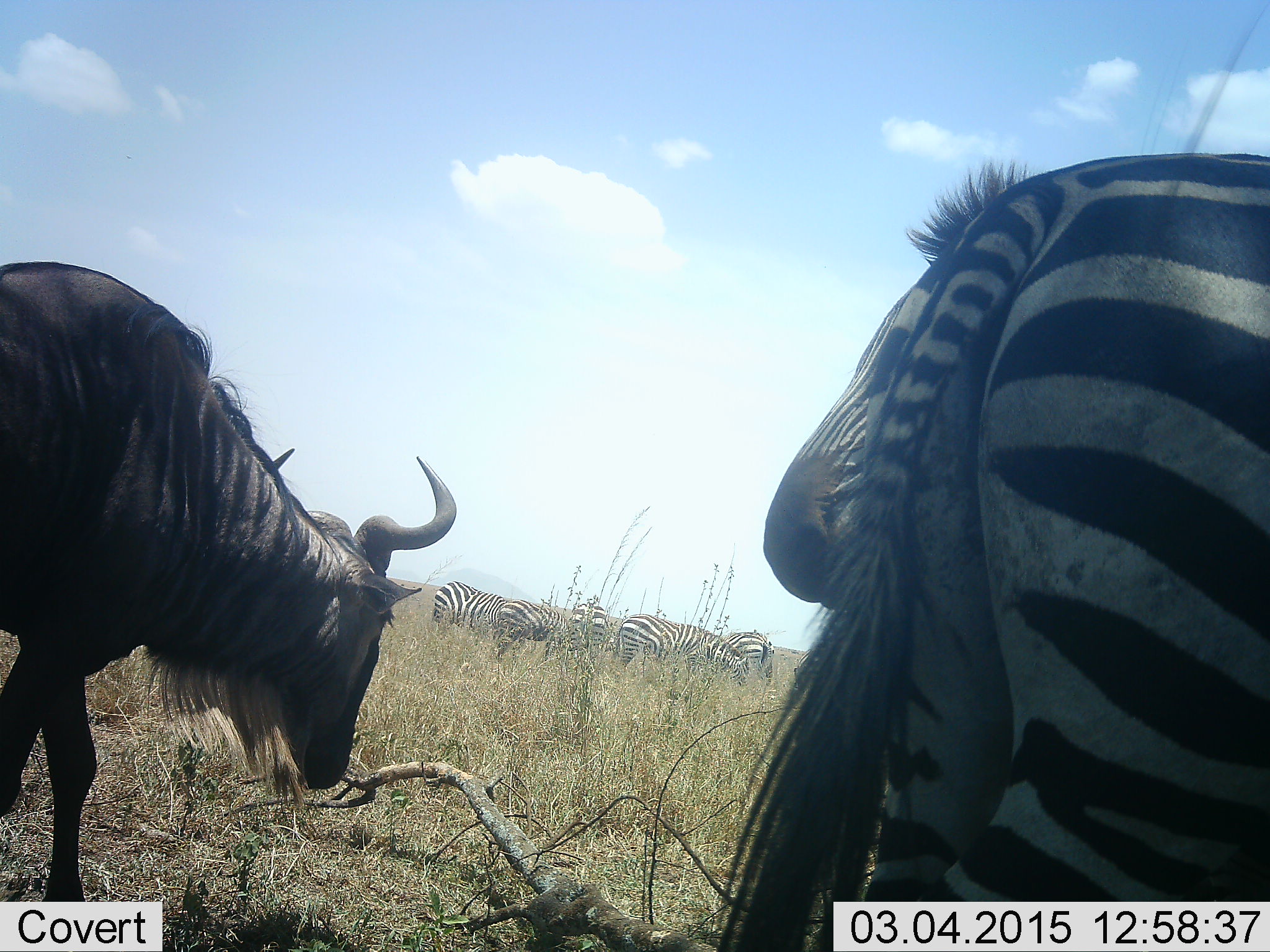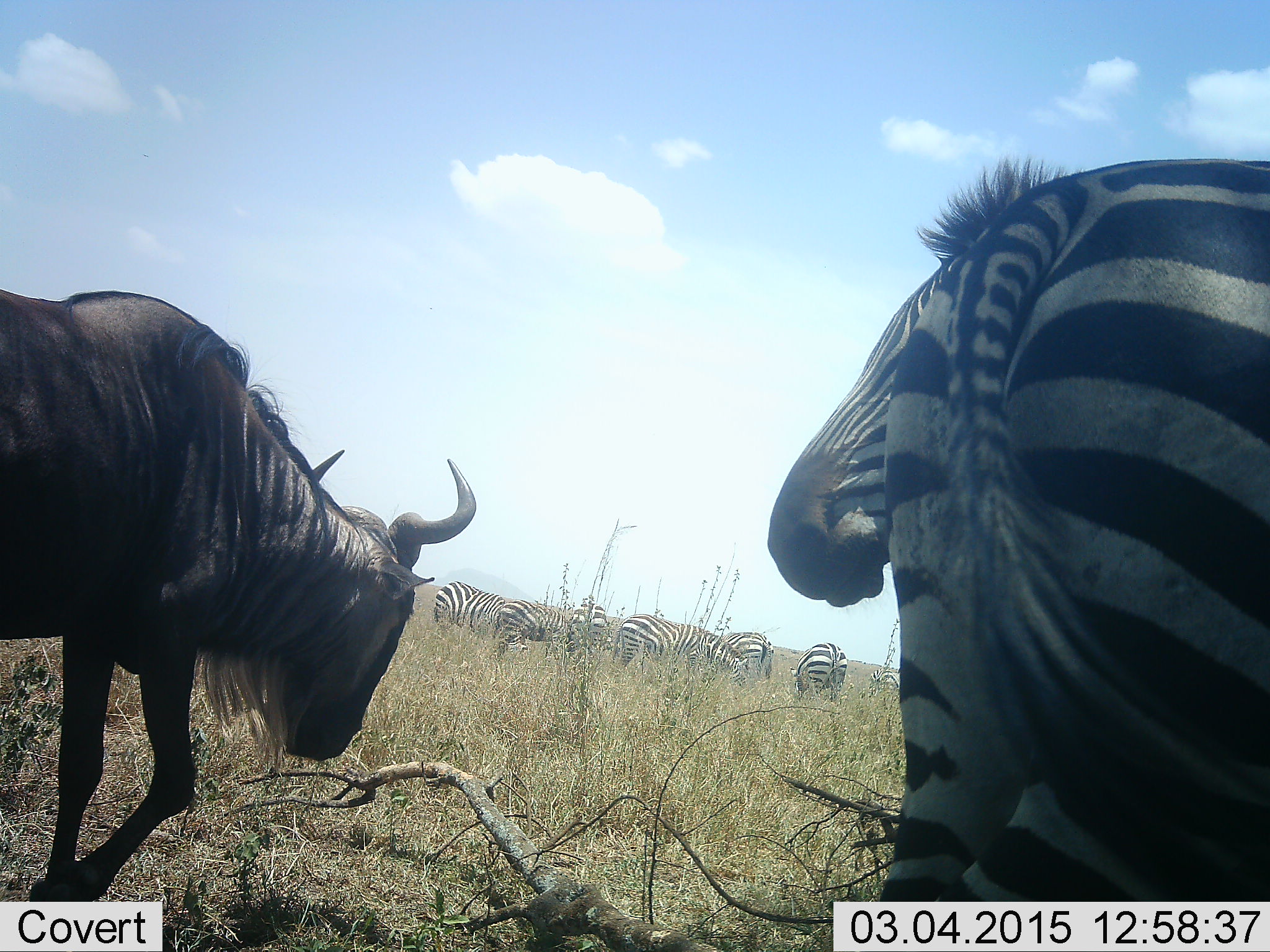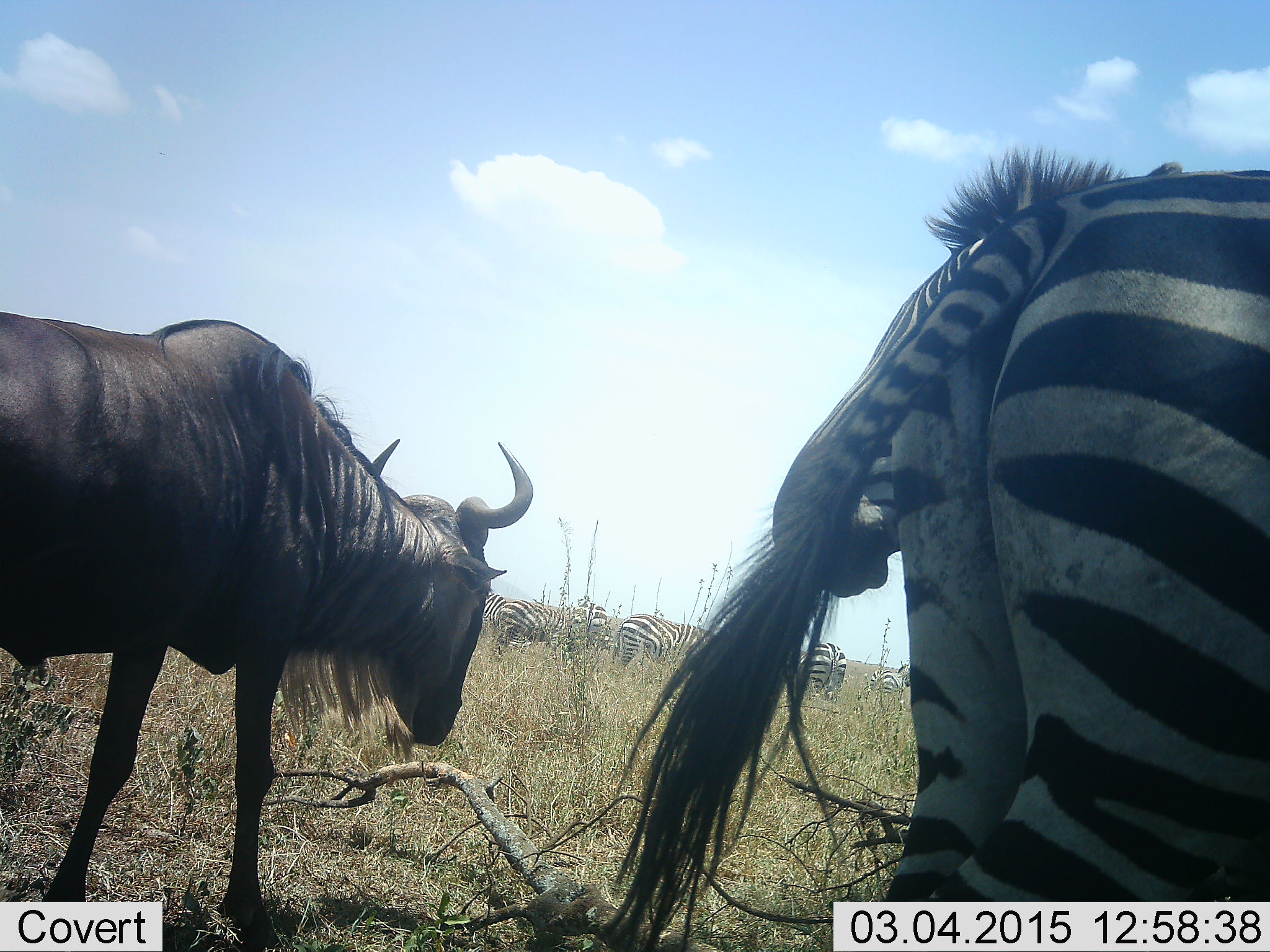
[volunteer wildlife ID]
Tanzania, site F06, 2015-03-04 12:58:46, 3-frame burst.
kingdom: Animalia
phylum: Chordata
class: Mammalia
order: Artiodactyla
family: Bovidae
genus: Connochaetes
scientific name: Connochaetes taurinus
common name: blue wildebeest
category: wildebeest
Wildebeest (blue wildebeest) (Connochaetes taurinus), count 1. Behavior (volunteer vote fractions): standing 20%, resting 0%, moving 90%, interacting 0%. Young present (vote fraction): 0%. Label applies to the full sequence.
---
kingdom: Animalia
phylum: Chordata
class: Mammalia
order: Perissodactyla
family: Equidae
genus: Equus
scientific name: Equus quagga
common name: plains zebra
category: zebra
Zebra (plains zebra) (Equus quagga), count 8. Behavior (volunteer vote fractions): standing 70%, resting 20%, moving 20%, interacting 0%. Young present (vote fraction): 0%. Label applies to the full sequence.